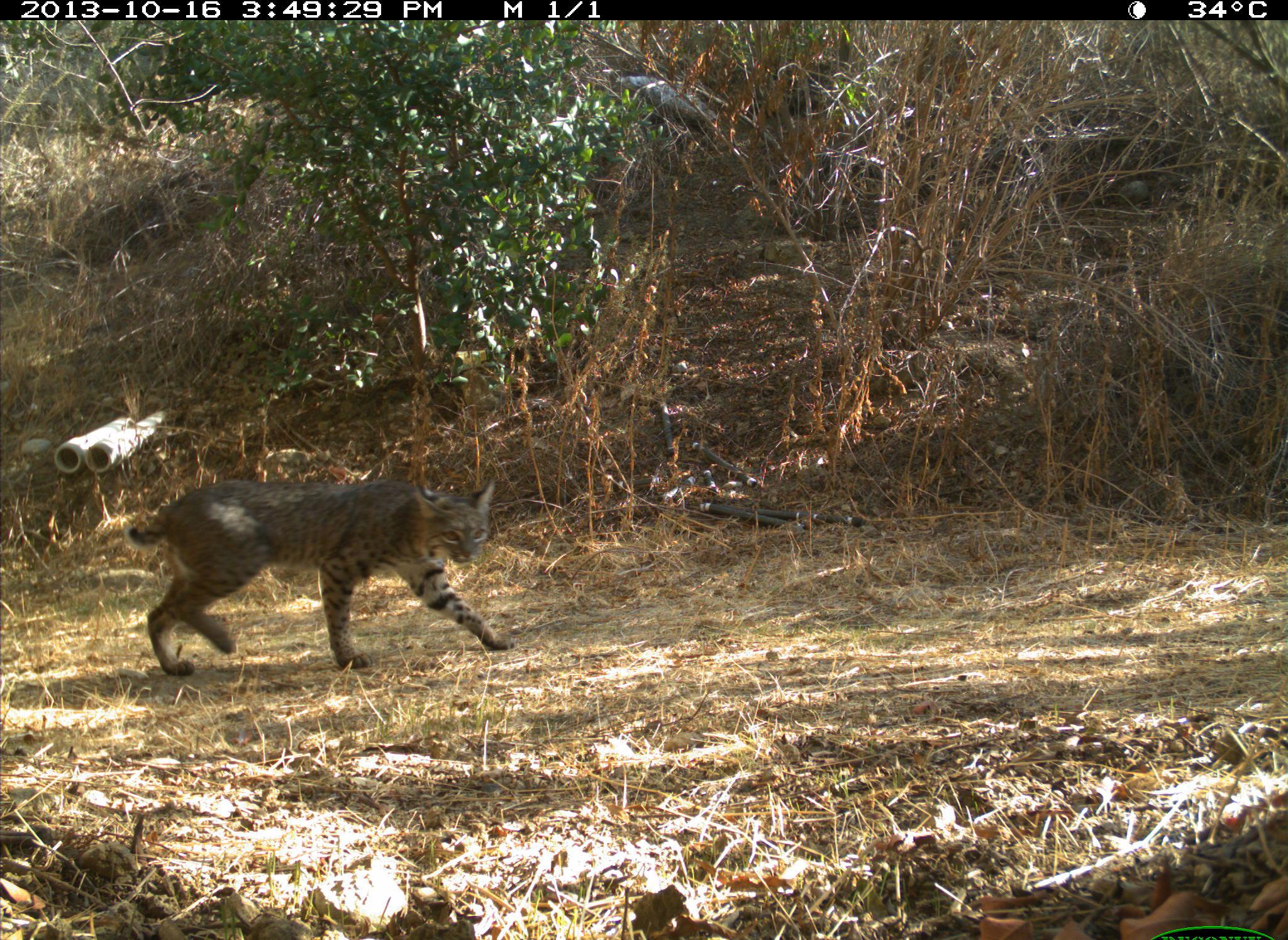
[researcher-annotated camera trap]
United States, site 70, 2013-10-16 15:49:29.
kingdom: Animalia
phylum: Chordata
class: Mammalia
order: Carnivora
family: Felidae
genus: Lynx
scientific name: Lynx rufus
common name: bobcat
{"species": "bobcat (Lynx rufus)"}